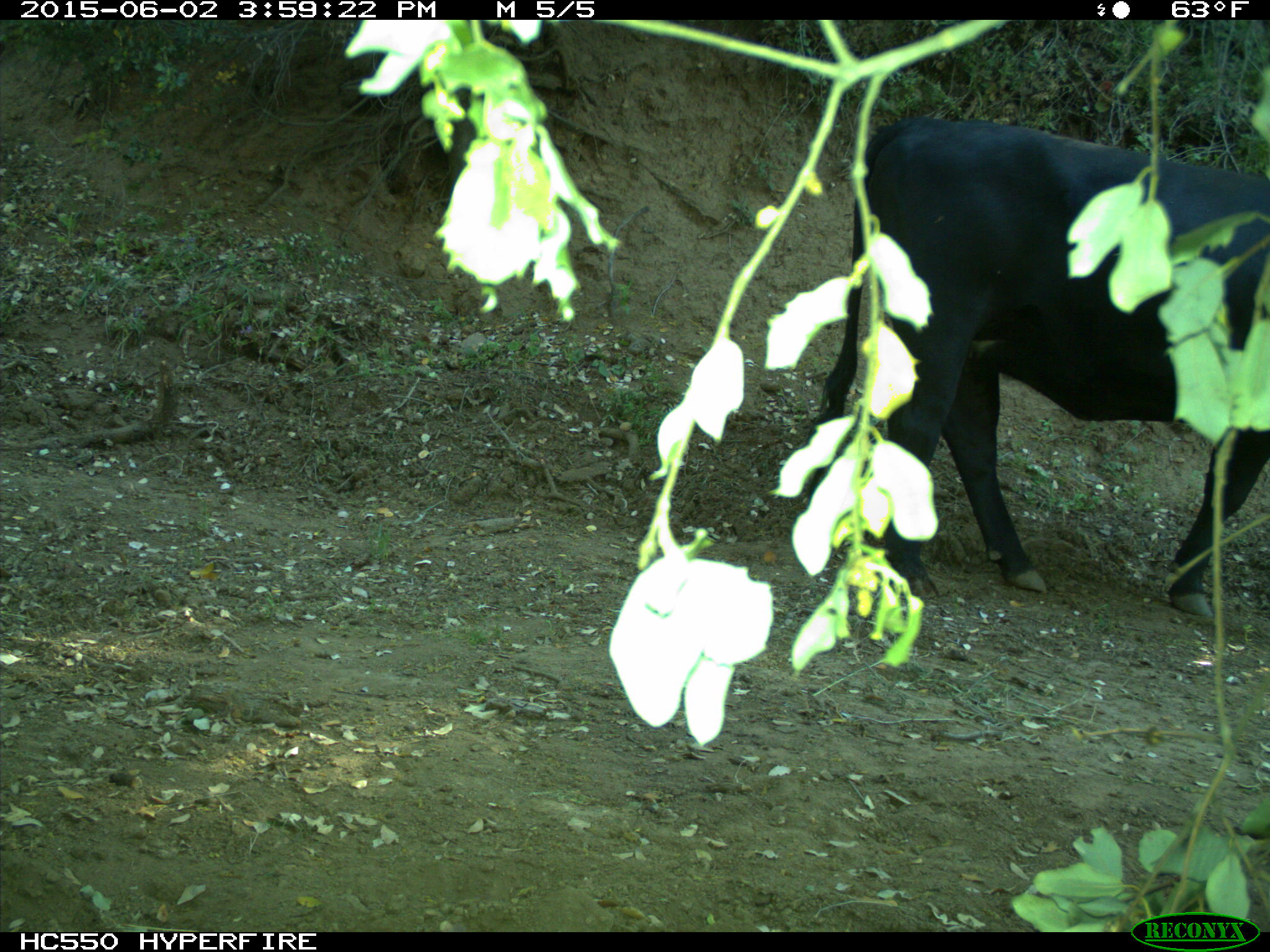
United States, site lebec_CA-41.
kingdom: Animalia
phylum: Chordata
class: Mammalia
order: Artiodactyla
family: Bovidae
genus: Bos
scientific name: Bos taurus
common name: domestic cow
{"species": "Bos taurus (domestic cow)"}